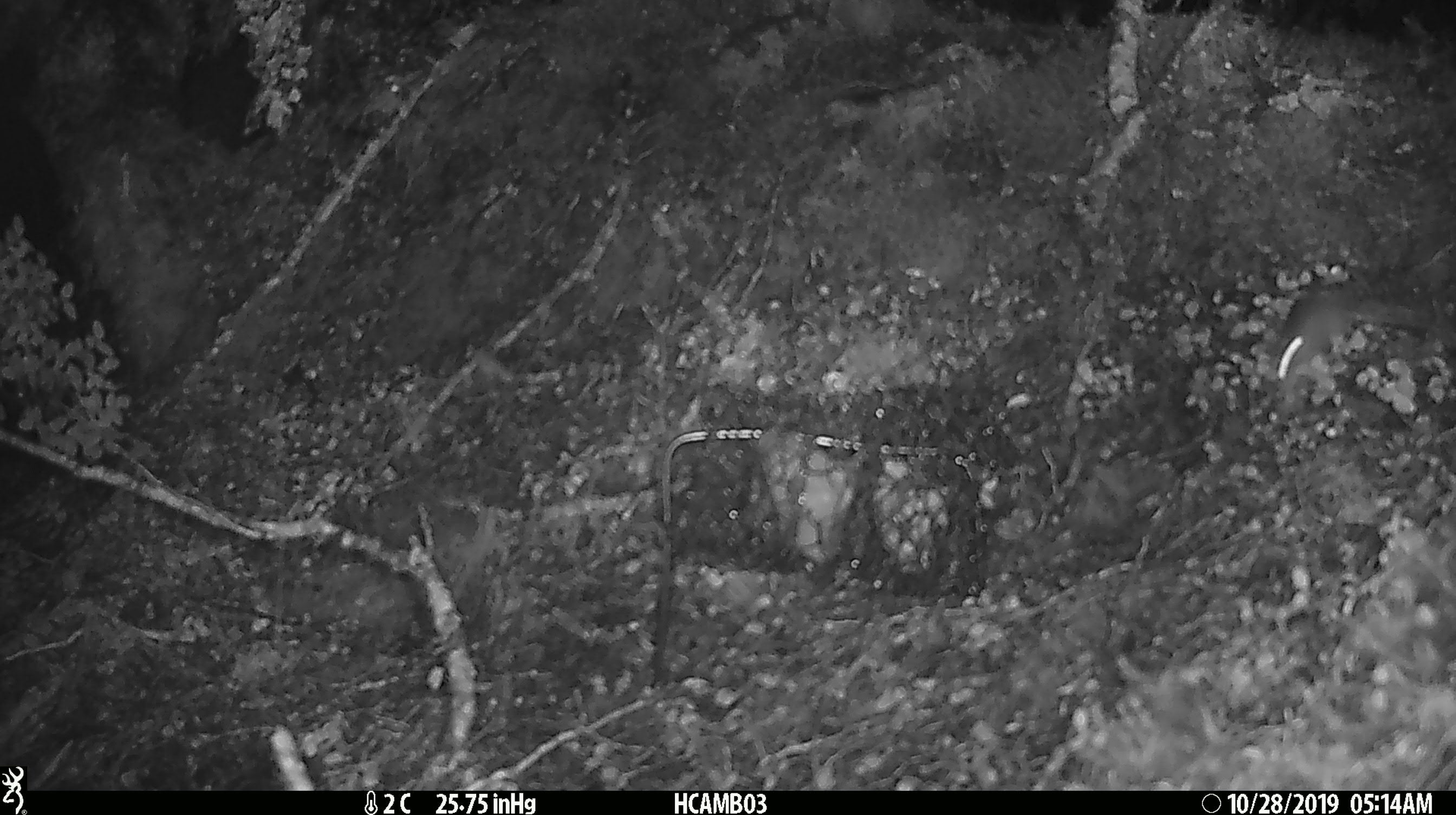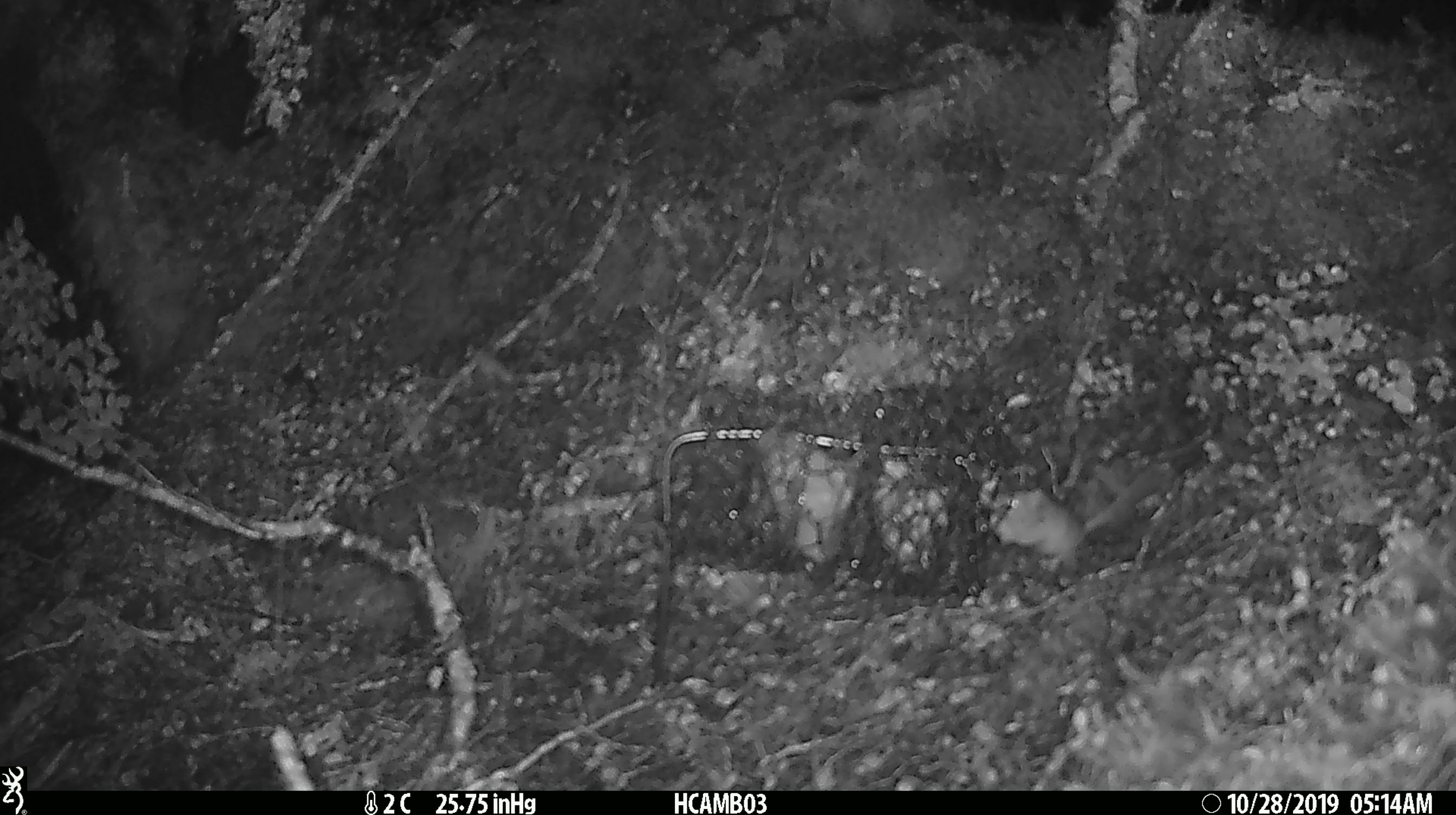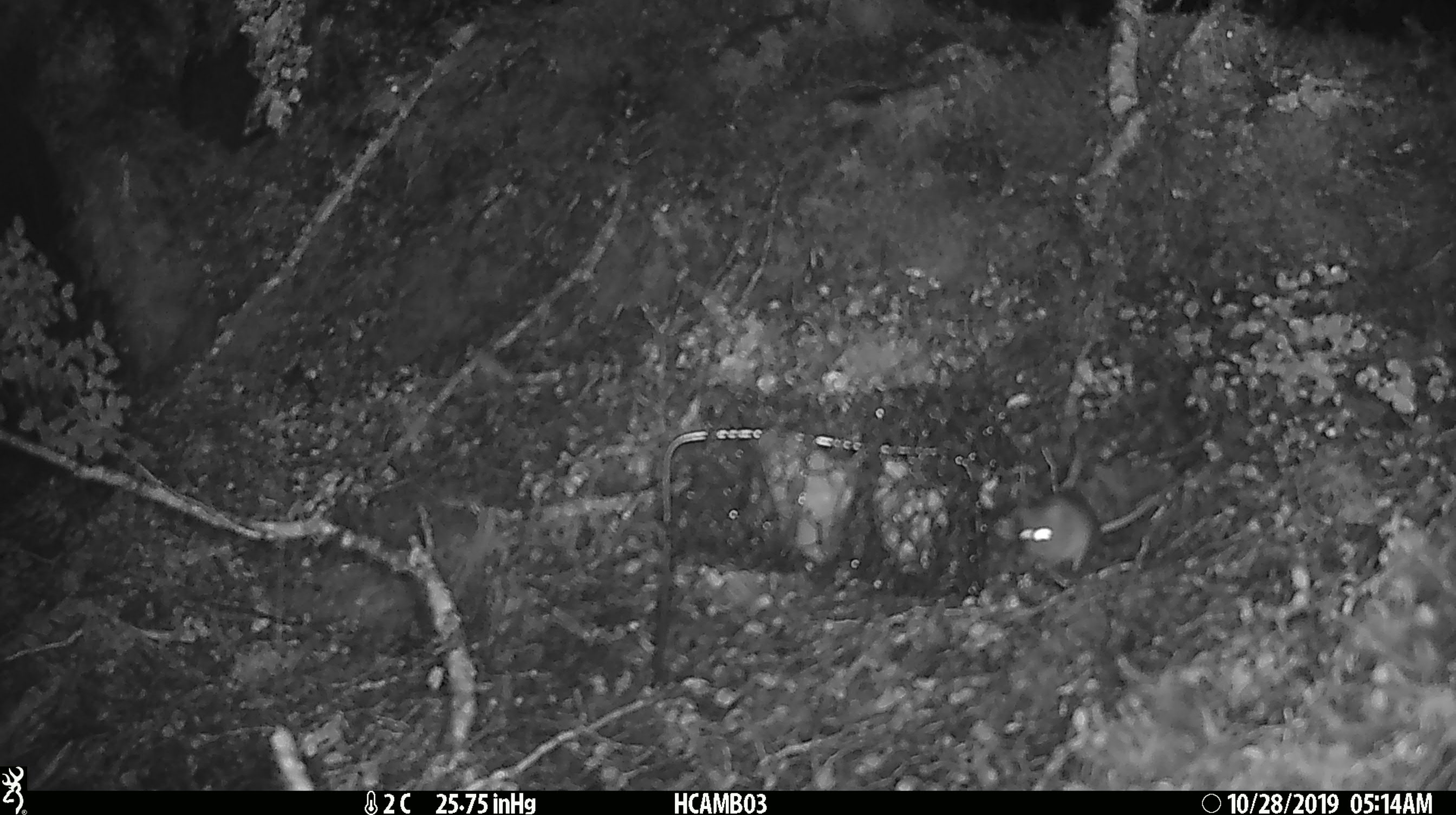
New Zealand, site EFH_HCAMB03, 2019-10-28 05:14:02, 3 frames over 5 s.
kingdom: Animalia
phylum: Chordata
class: Mammalia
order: Rodentia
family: Muridae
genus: Mus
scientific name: Mus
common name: mouse